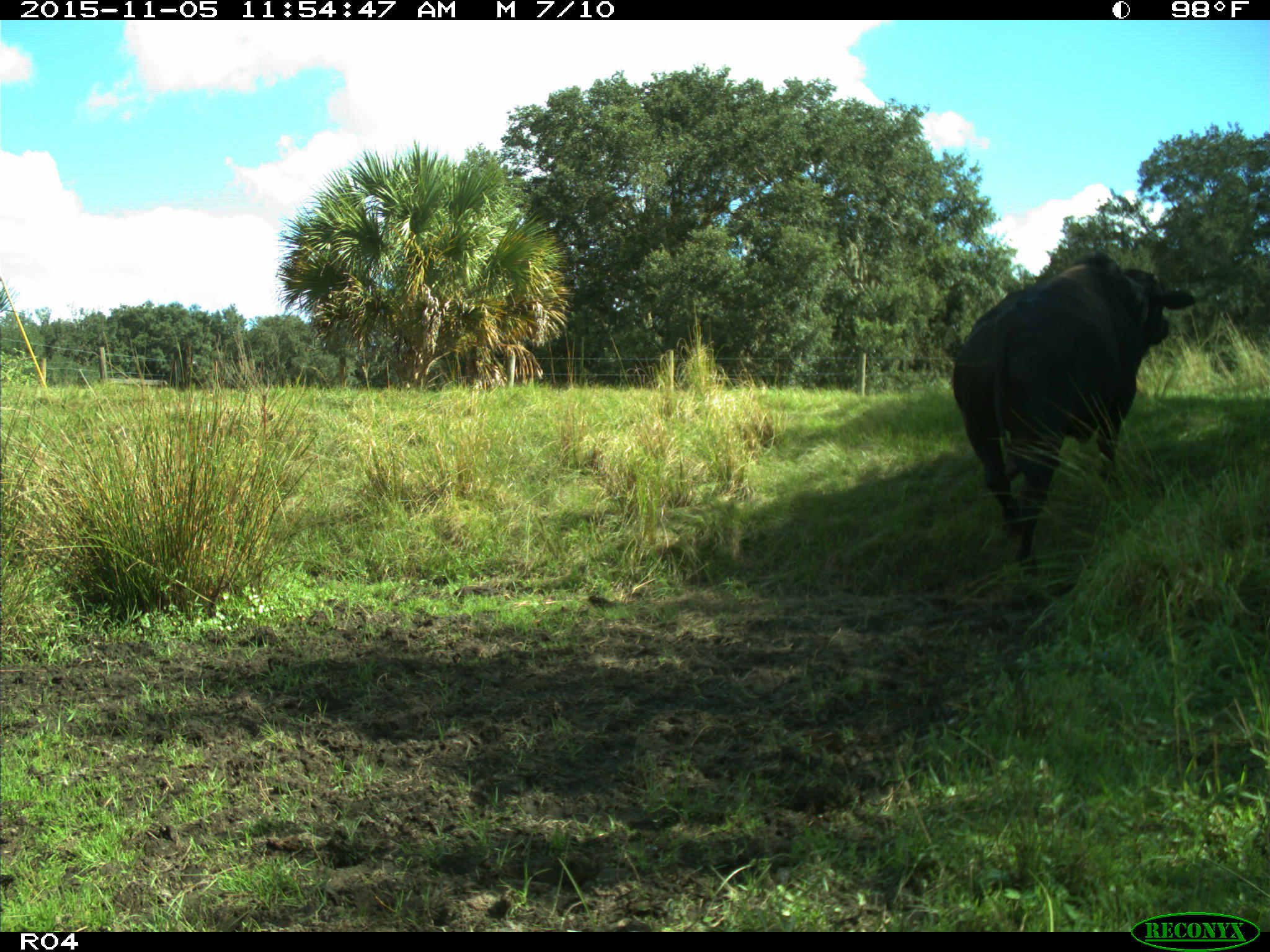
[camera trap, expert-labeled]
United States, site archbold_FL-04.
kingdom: Animalia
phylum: Chordata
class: Mammalia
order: Artiodactyla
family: Bovidae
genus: Bos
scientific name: Bos taurus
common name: domestic cow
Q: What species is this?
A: Bos taurus (domestic cow).